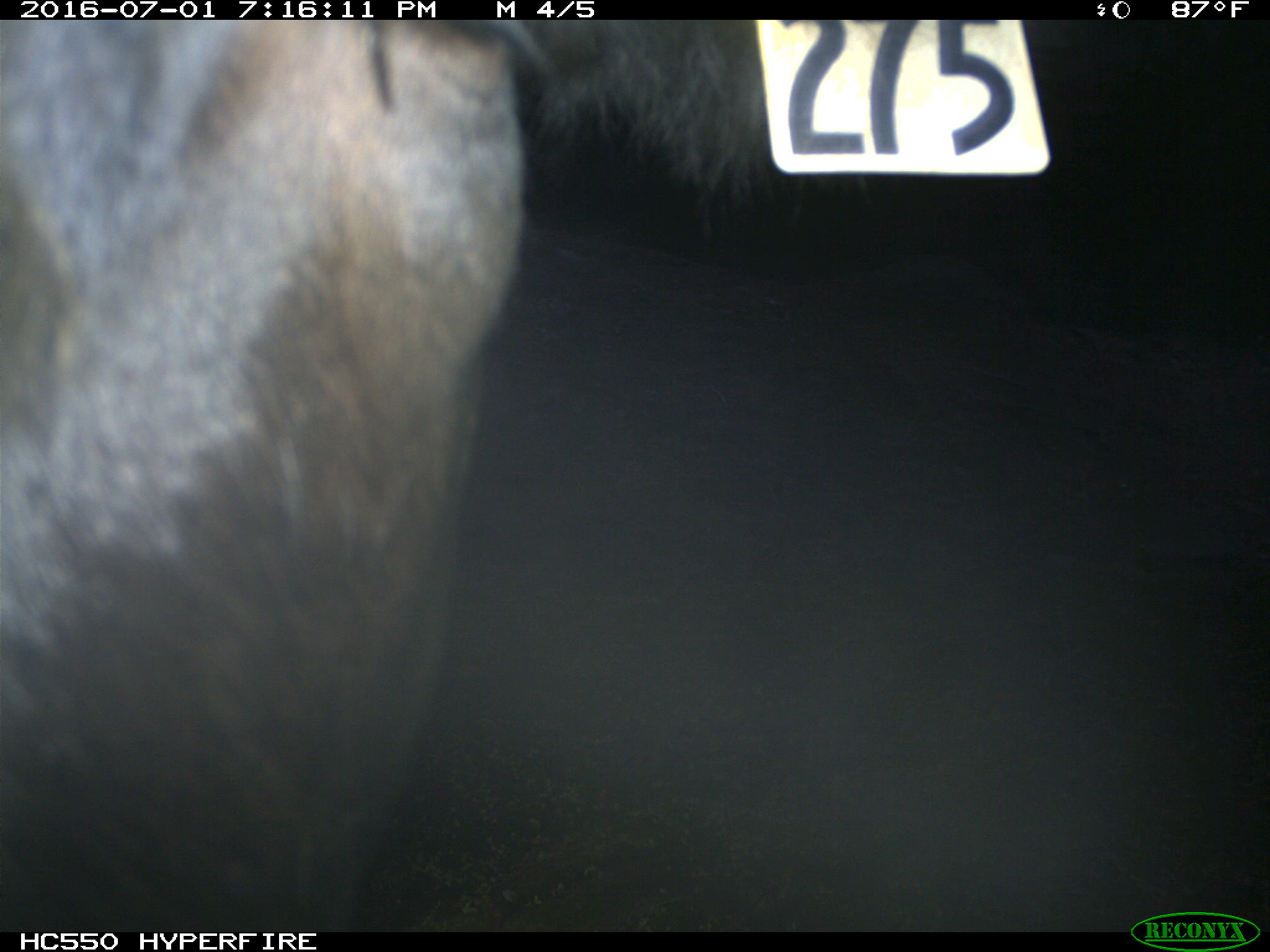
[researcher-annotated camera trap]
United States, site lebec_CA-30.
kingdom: Animalia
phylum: Chordata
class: Mammalia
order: Artiodactyla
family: Bovidae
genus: Bos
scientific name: Bos taurus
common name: domestic cow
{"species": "Bos taurus (domestic cow)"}